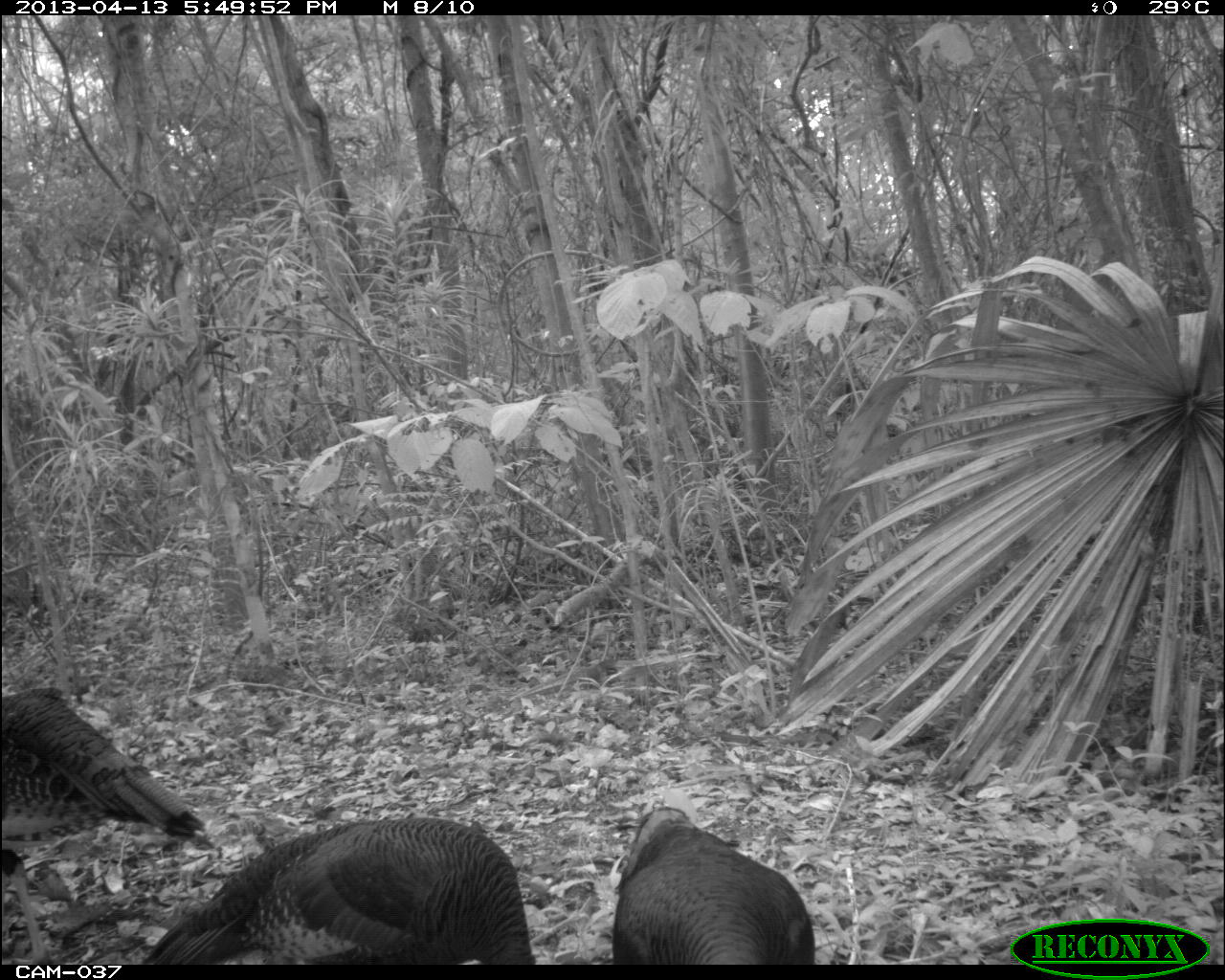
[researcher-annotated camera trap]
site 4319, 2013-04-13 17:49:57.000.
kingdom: Animalia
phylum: Chordata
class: Aves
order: Galliformes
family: Phasianidae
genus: Meleagris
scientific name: Meleagris ocellata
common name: ocellated turkey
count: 3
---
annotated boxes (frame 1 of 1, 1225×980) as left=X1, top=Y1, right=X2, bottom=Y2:
meleagris ocellata: left=141, top=812, right=537, bottom=964; left=1, top=685, right=213, bottom=964; left=612, top=806, right=814, bottom=964